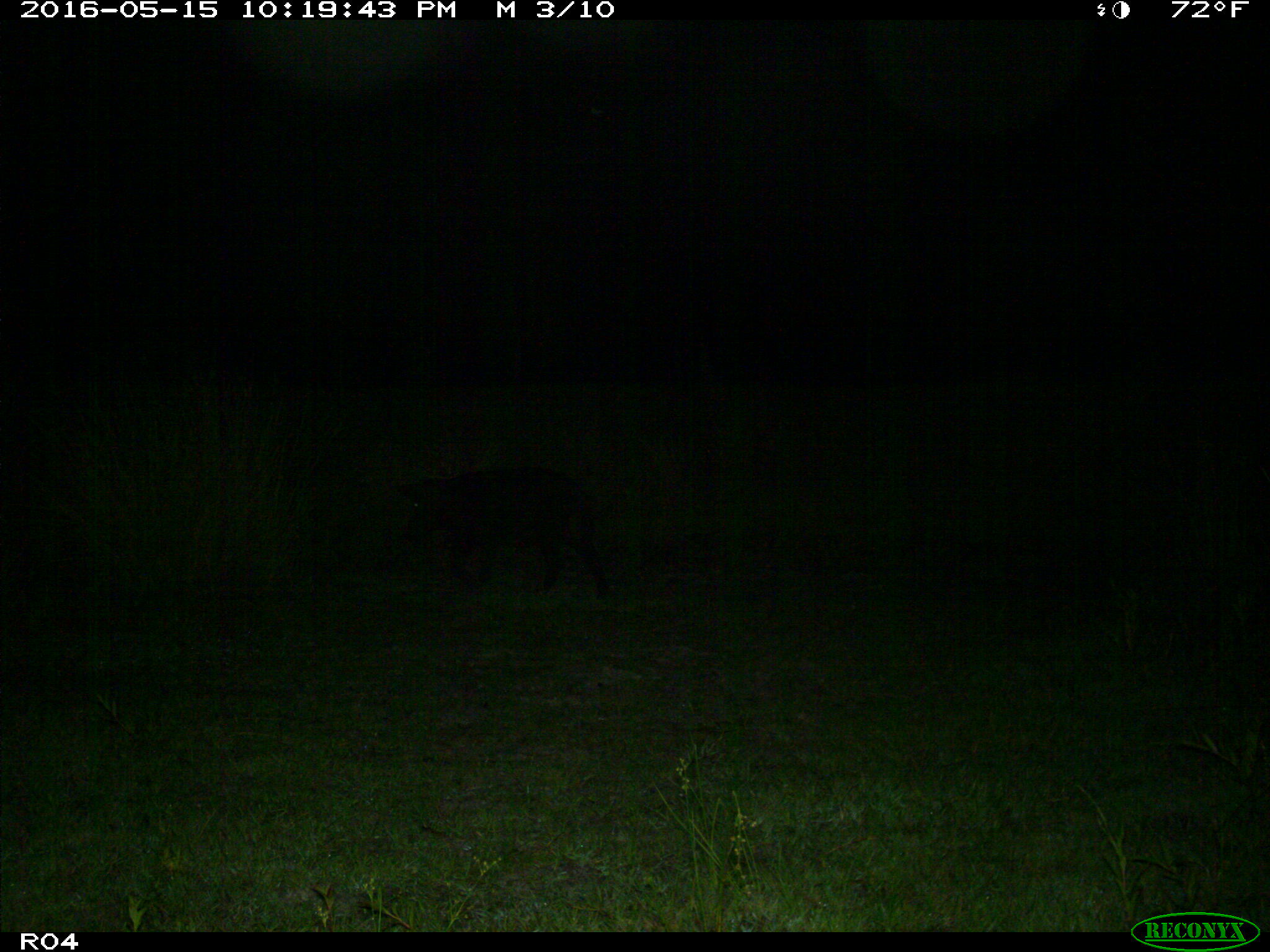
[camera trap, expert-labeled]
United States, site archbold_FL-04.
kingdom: Animalia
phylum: Chordata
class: Mammalia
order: Artiodactyla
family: Suidae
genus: Sus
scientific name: Sus scrofa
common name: wild boar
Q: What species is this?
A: Sus scrofa (wild boar).